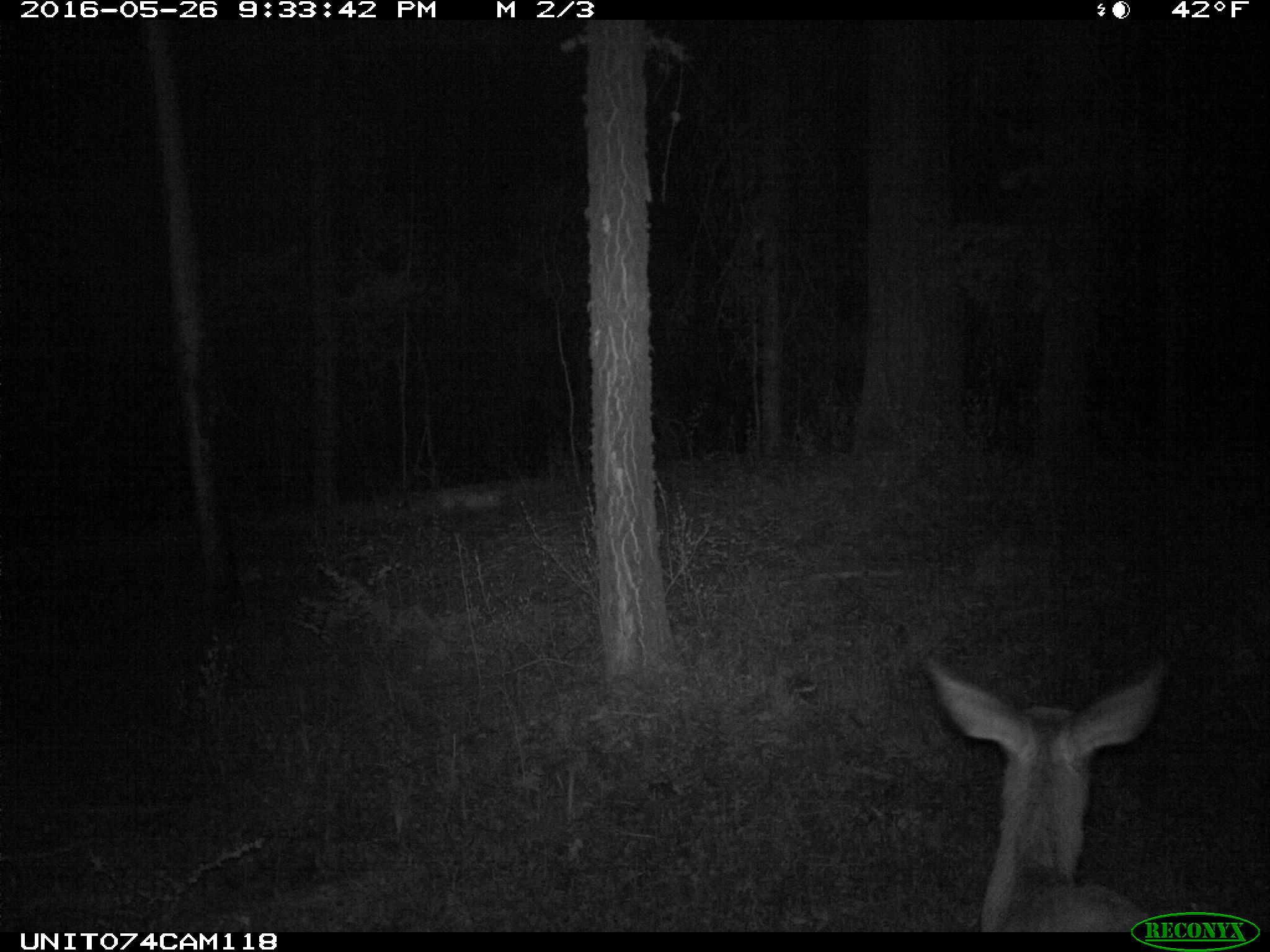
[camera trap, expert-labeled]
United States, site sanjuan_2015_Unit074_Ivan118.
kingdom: Animalia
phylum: Chordata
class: Mammalia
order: Artiodactyla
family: Cervidae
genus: Odocoileus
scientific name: Odocoileus hemionus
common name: mule deer